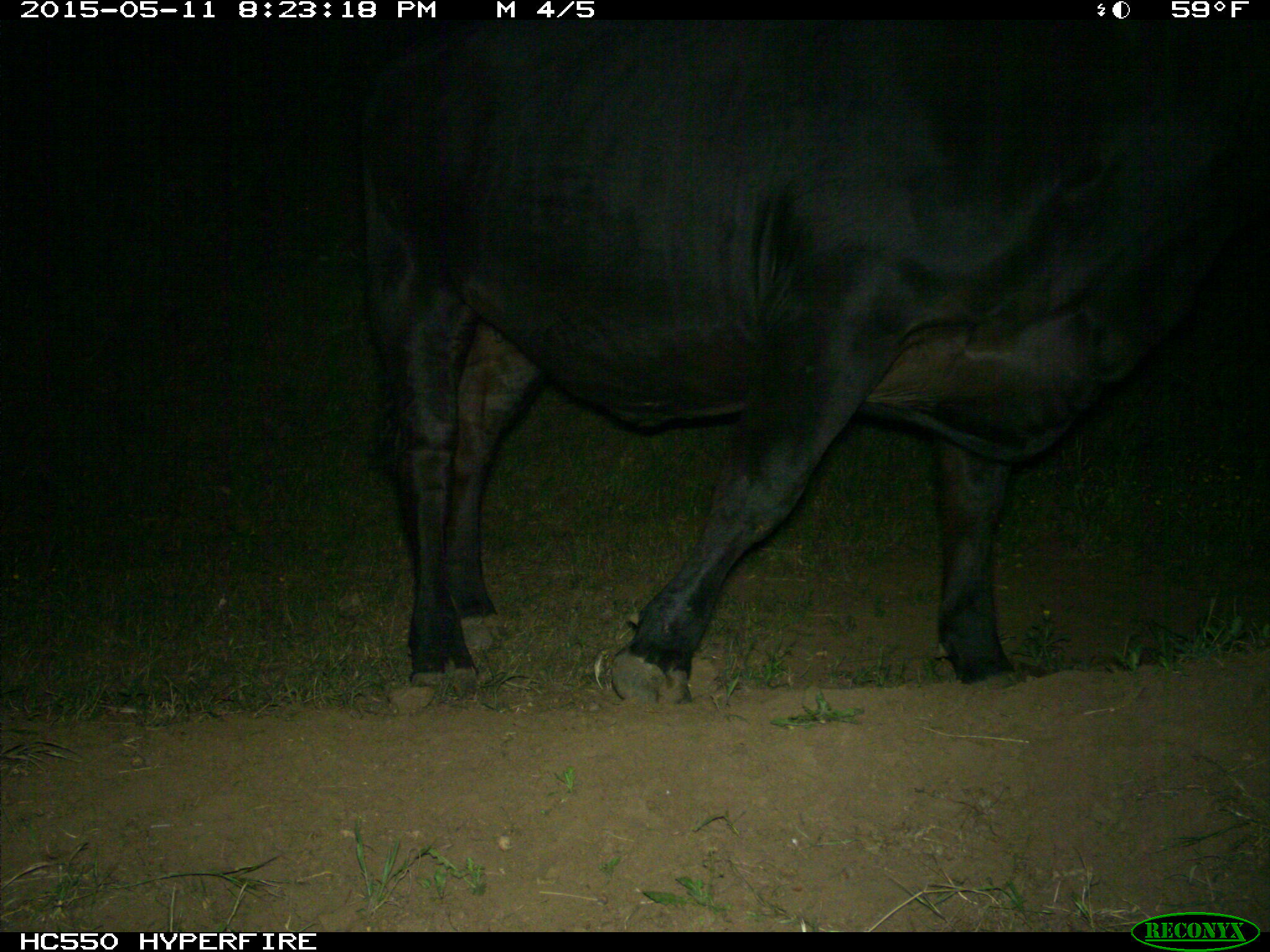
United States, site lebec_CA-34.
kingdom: Animalia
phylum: Chordata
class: Mammalia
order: Artiodactyla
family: Bovidae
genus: Bos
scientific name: Bos taurus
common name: domestic cow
Bos taurus (domestic cow).